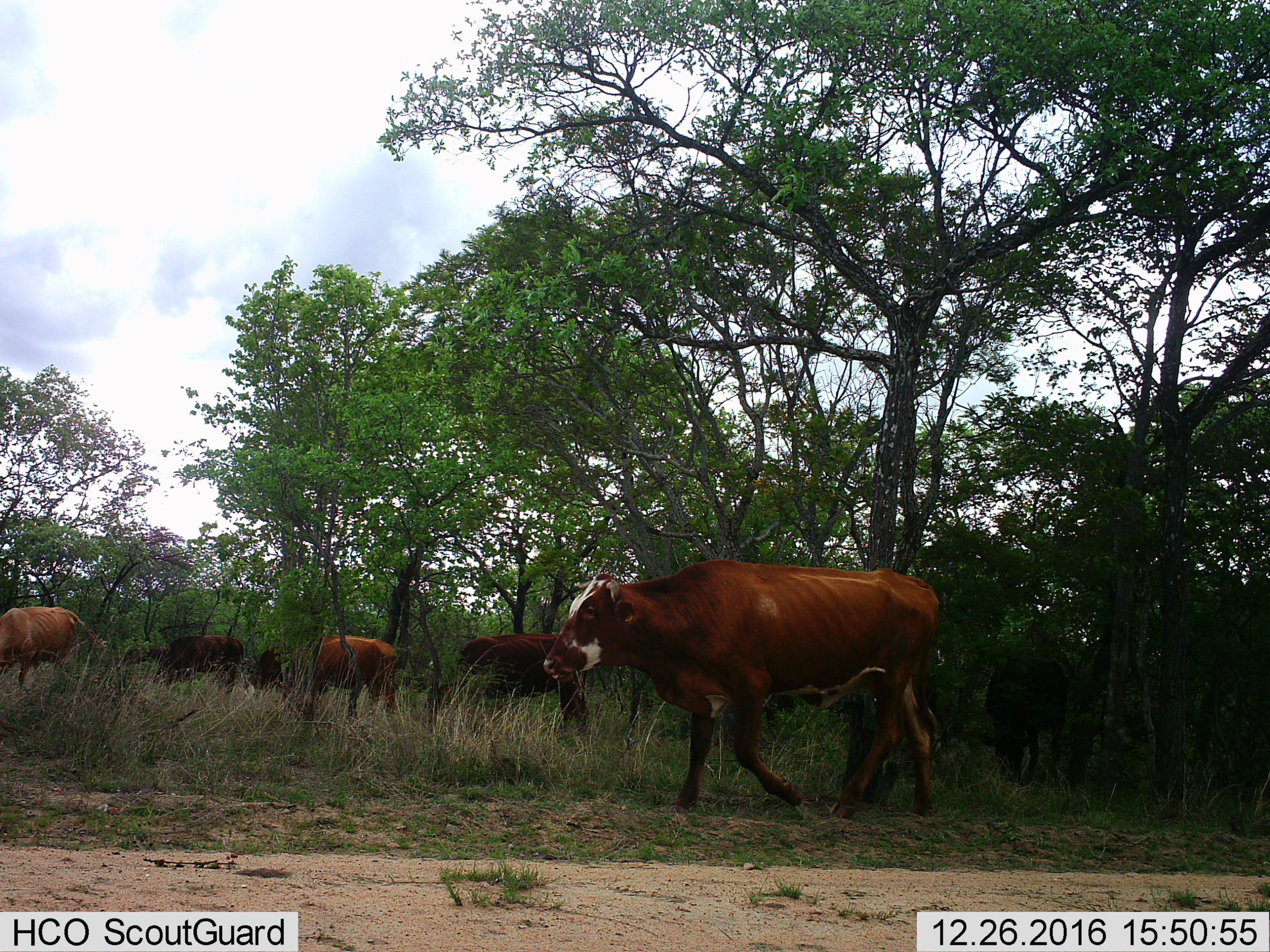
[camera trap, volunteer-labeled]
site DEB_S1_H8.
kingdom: Animalia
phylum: Chordata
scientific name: Vertebrata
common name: domestic animal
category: domesticanimal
Domesticanimal (domestic animal) (Vertebrata), count 8. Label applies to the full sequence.